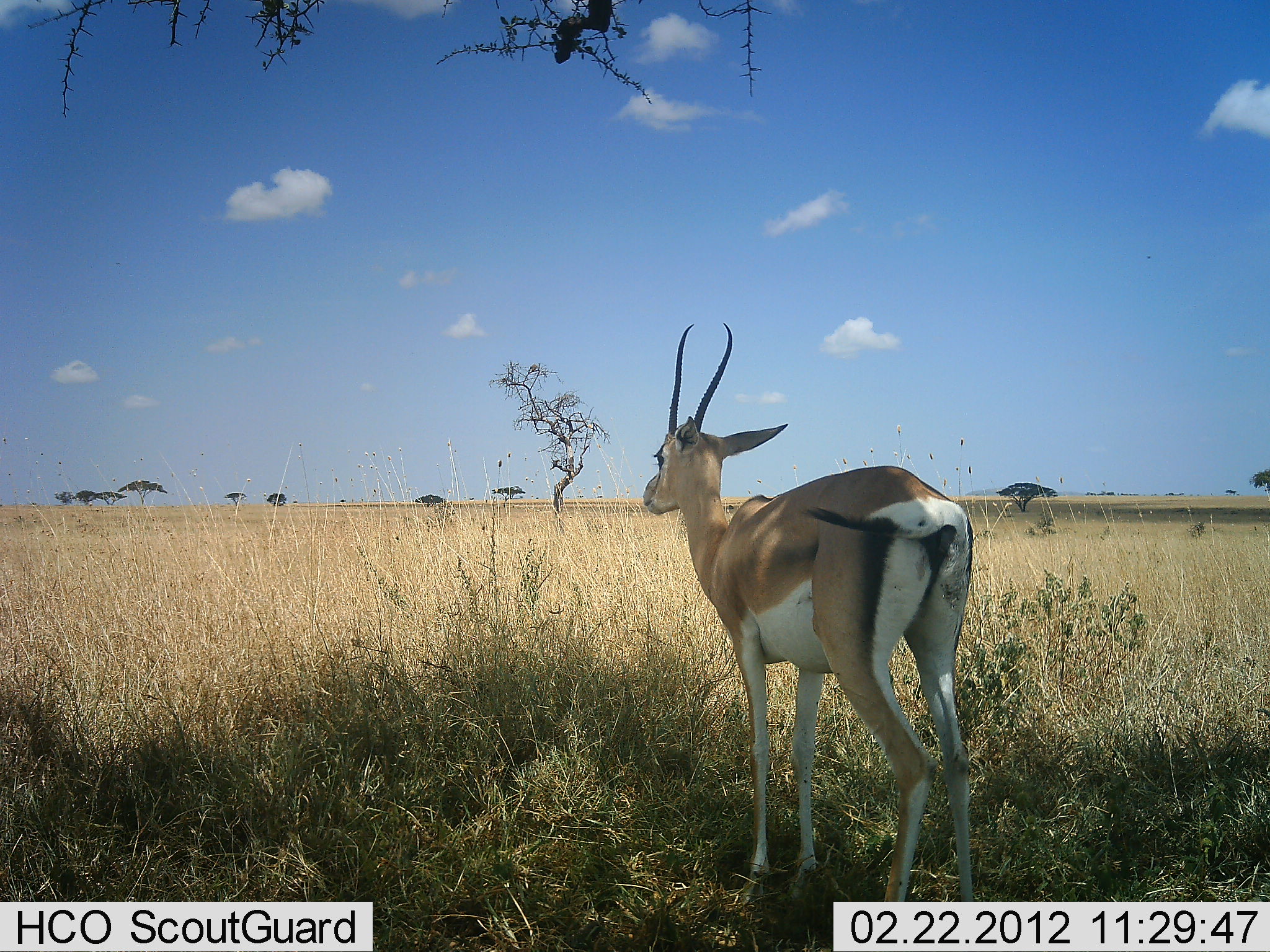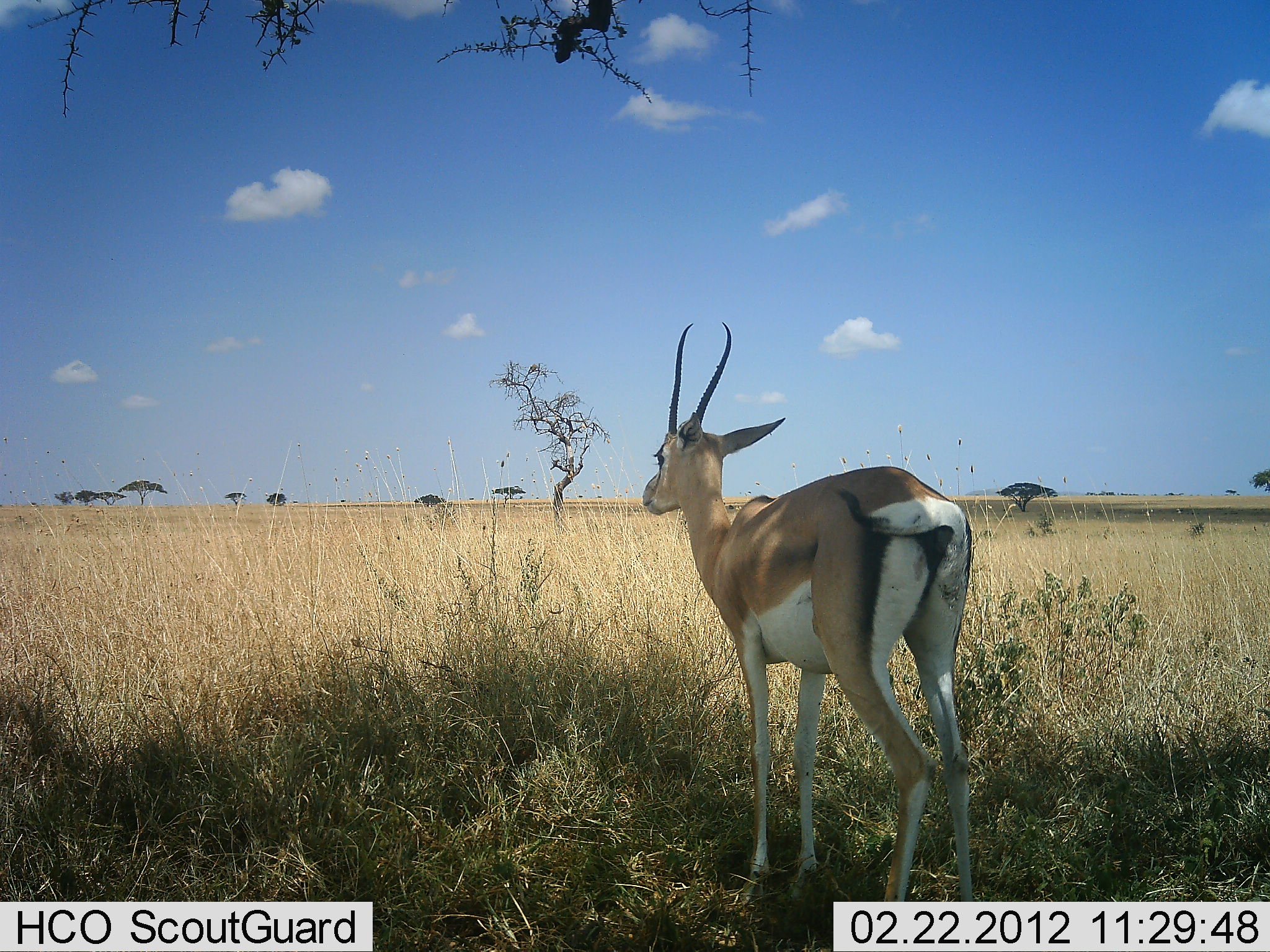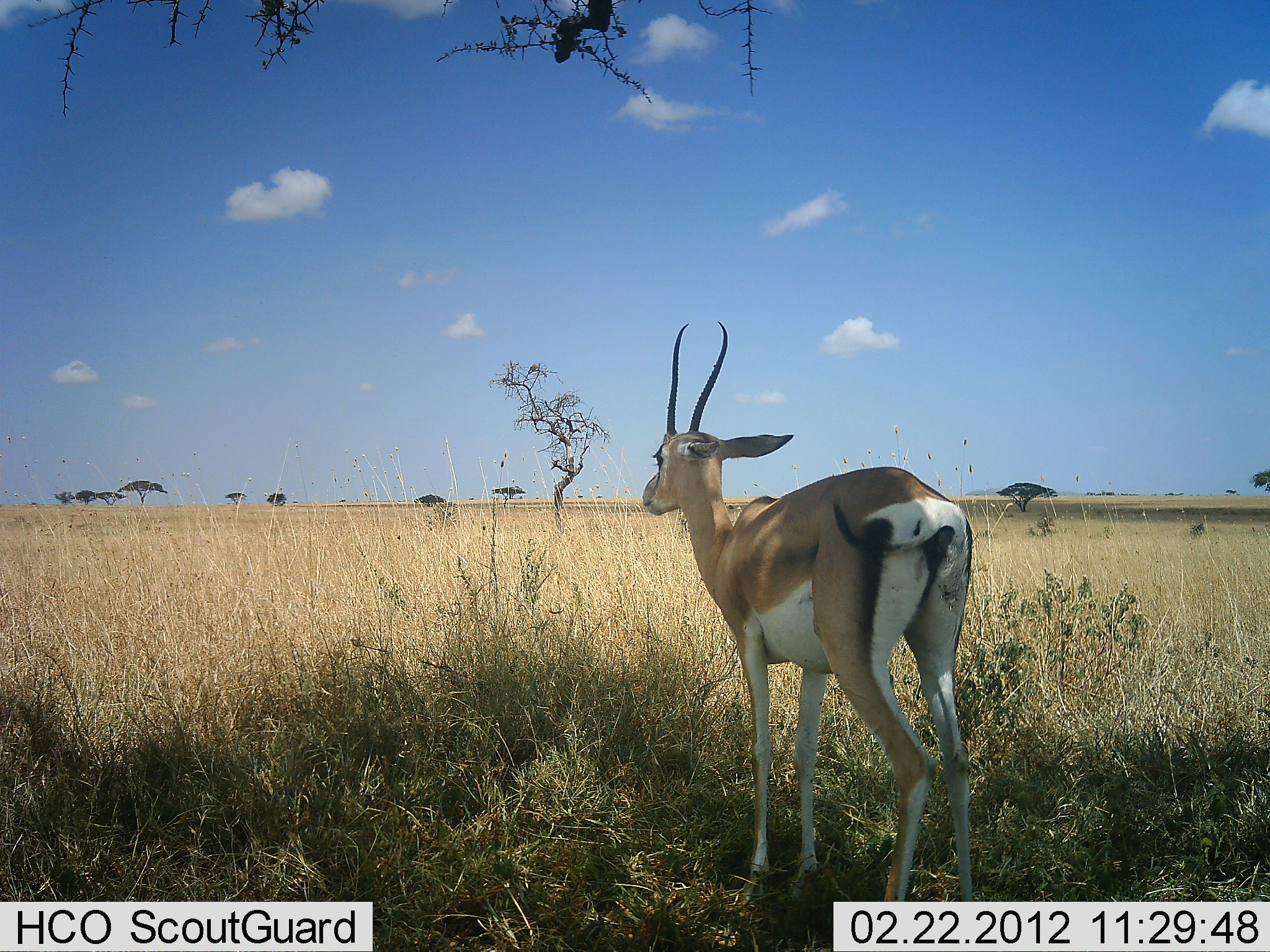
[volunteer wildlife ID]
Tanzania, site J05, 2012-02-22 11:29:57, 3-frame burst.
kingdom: Animalia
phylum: Chordata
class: Mammalia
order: Artiodactyla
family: Bovidae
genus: Nanger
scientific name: Nanger granti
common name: grant's gazelle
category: gazellegrants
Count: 1.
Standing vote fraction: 100%.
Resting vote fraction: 0%.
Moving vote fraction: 0%.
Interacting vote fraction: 0%.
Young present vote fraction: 0%.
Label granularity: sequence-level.